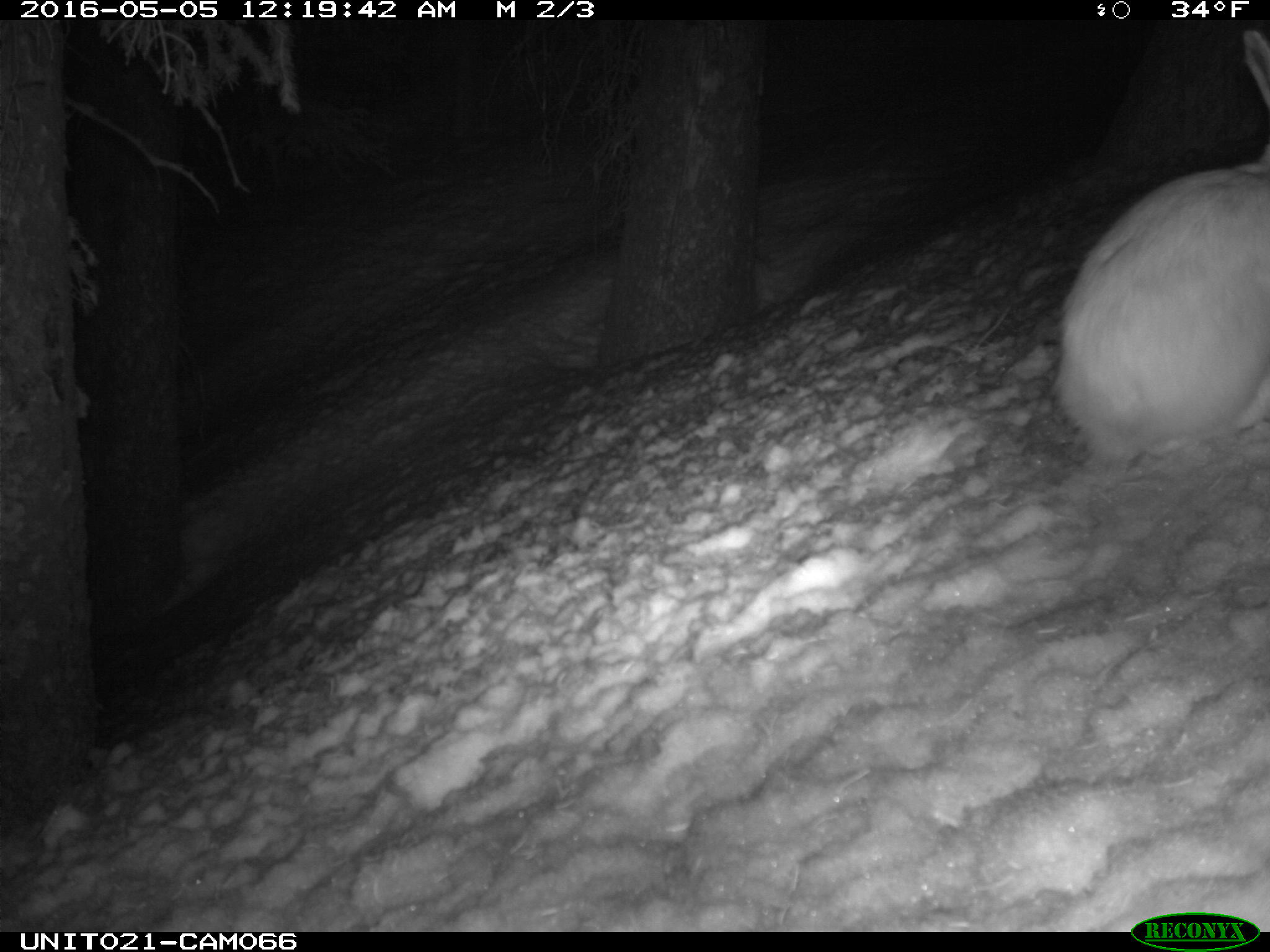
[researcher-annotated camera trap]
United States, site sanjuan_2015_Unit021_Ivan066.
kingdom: Animalia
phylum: Chordata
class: Mammalia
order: Lagomorpha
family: Leporidae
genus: Lepus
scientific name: Lepus americanus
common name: snowshoe hare